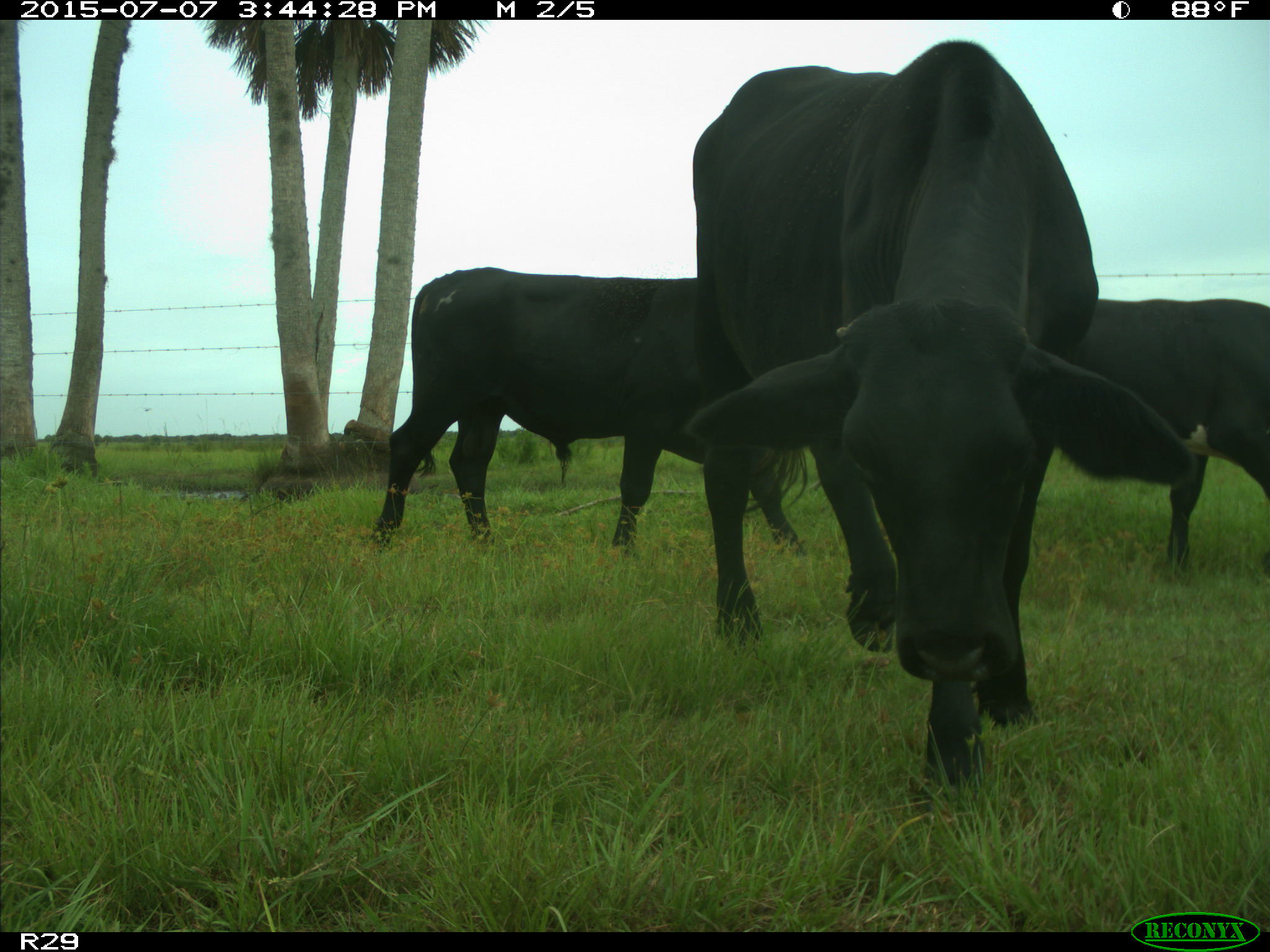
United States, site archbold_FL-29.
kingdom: Animalia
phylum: Chordata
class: Mammalia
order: Artiodactyla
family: Bovidae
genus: Bos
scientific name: Bos taurus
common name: domestic cow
Bos taurus (domestic cow).